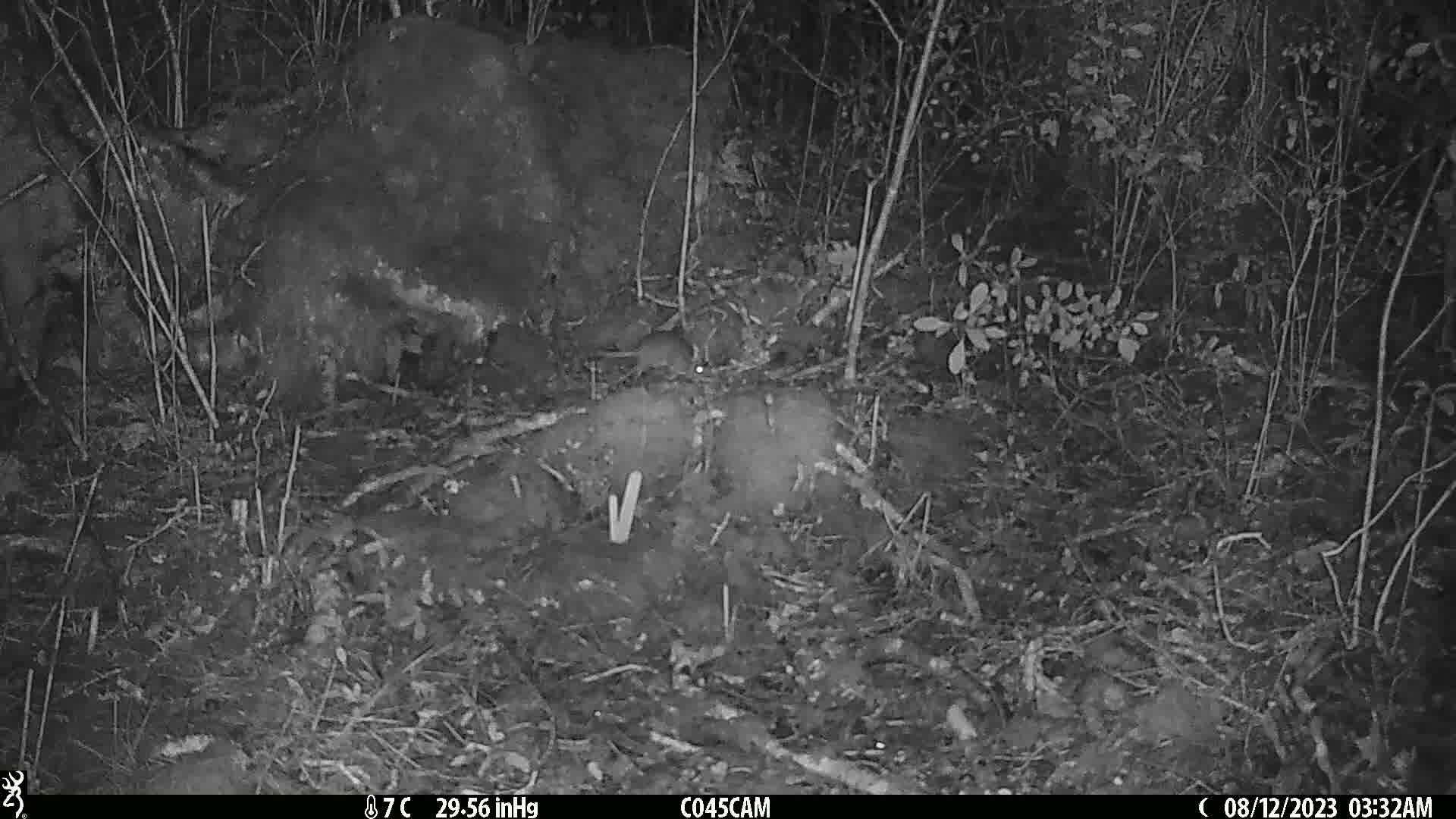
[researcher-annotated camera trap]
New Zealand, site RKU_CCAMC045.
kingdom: Animalia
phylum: Chordata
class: Mammalia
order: Rodentia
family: Muridae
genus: Rattus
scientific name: Rattus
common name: rat